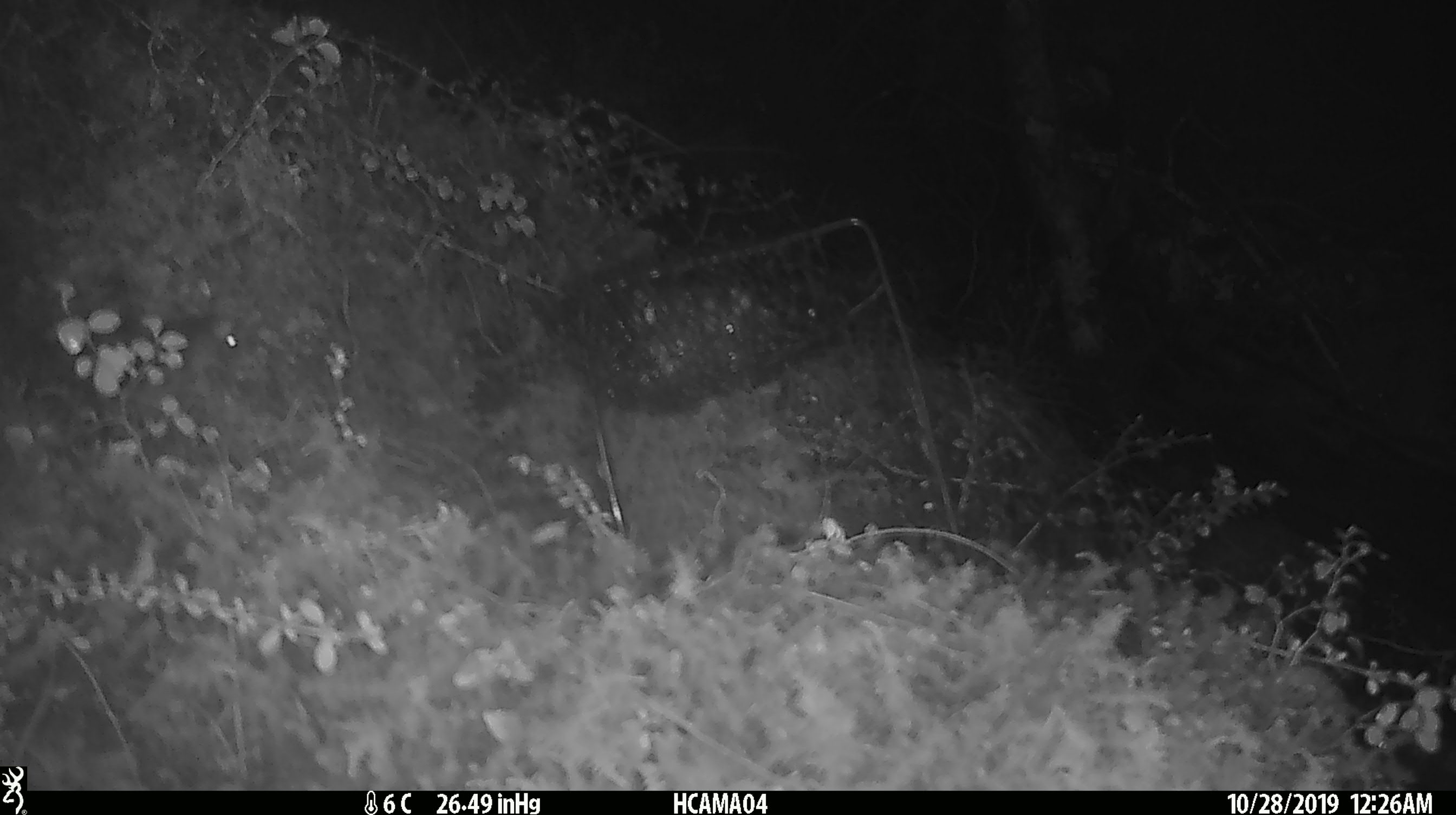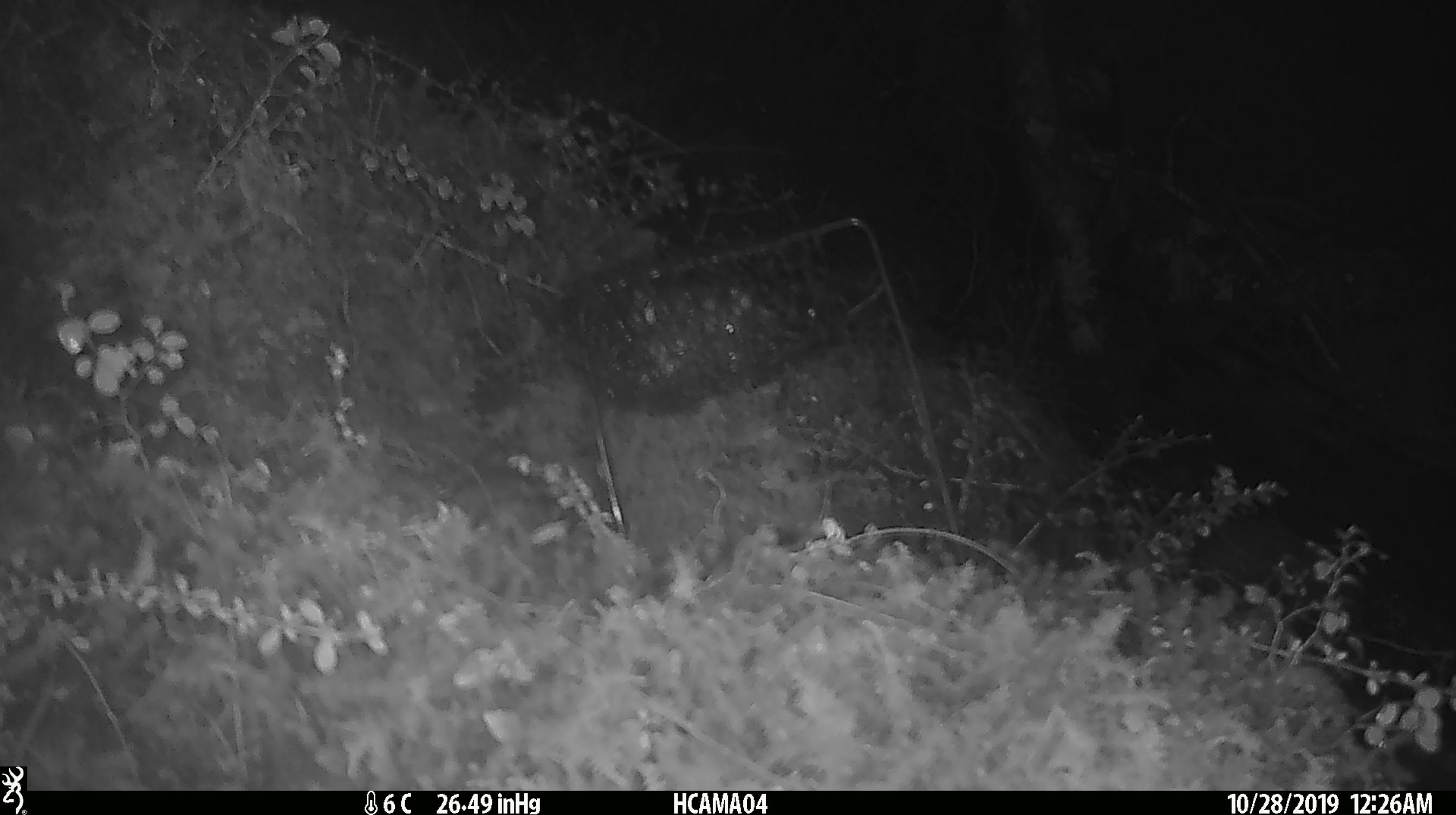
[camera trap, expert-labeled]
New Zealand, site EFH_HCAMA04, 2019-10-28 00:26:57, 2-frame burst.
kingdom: Animalia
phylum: Chordata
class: Mammalia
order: Rodentia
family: Muridae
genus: Mus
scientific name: Mus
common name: mouse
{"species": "mouse (Mus)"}